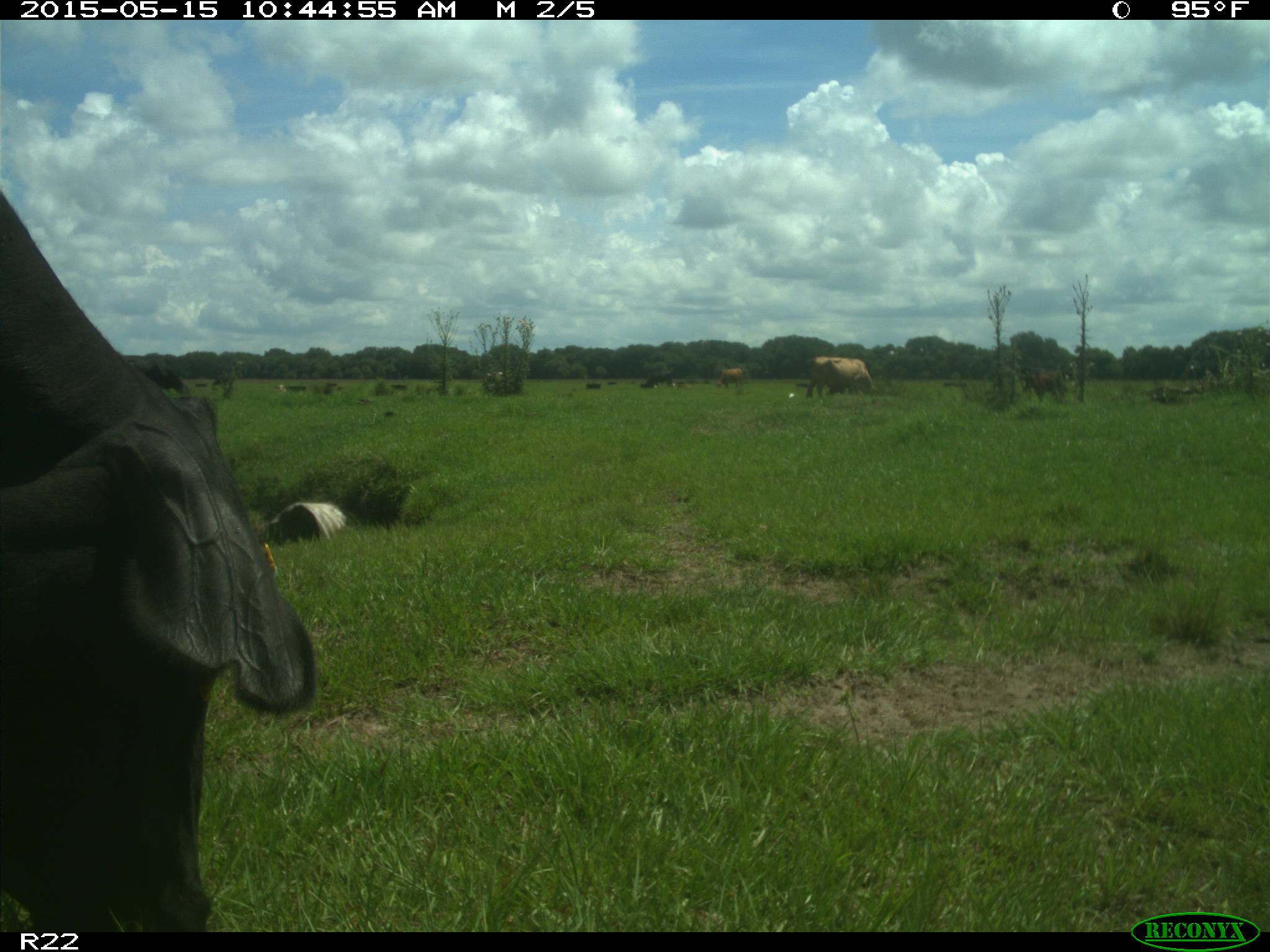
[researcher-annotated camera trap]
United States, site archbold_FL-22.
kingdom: Animalia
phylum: Chordata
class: Mammalia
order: Artiodactyla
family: Bovidae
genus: Bos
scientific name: Bos taurus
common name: domestic cow